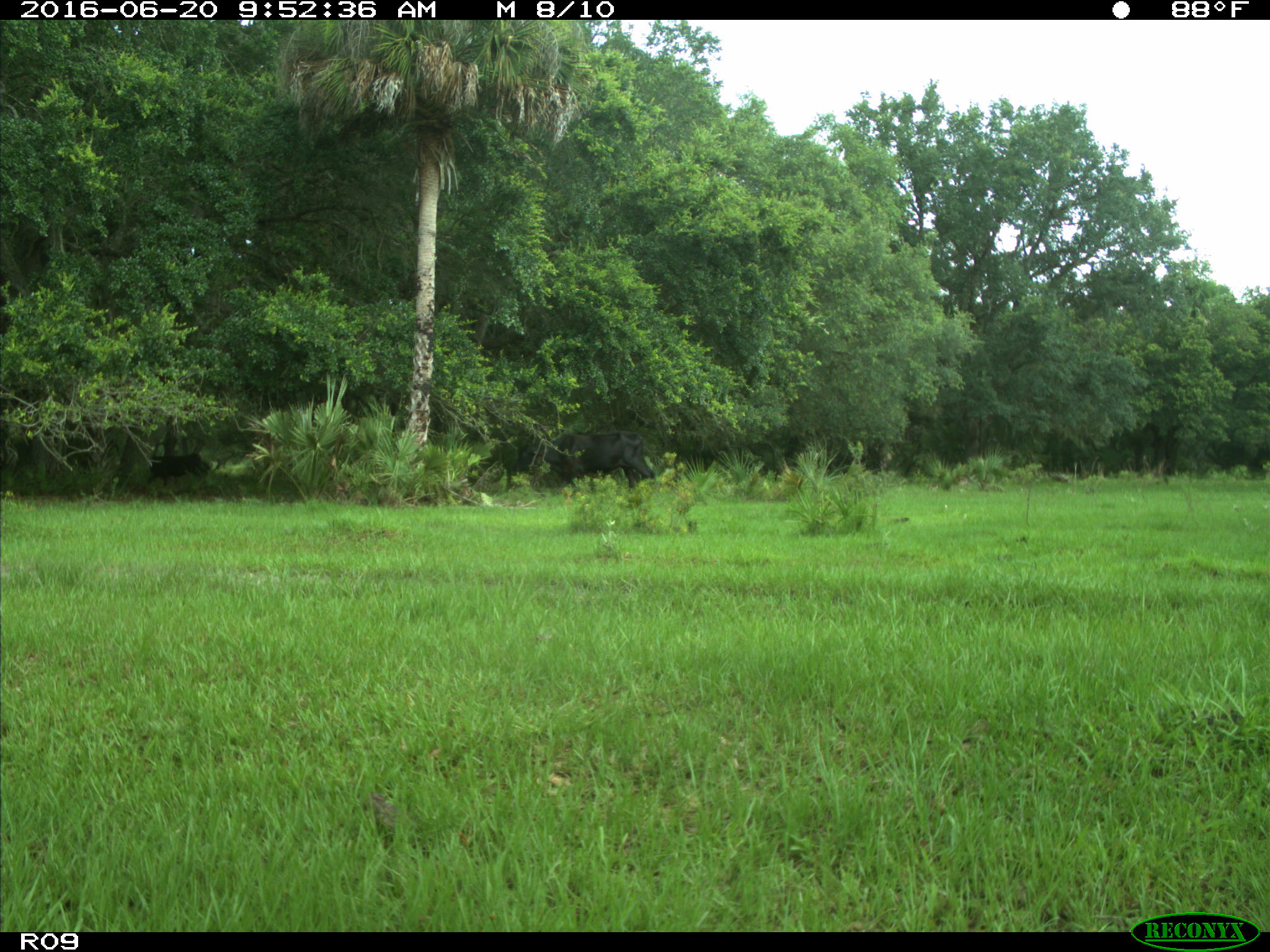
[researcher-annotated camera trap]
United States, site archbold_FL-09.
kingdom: Animalia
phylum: Chordata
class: Mammalia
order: Artiodactyla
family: Bovidae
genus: Bos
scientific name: Bos taurus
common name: domestic cow